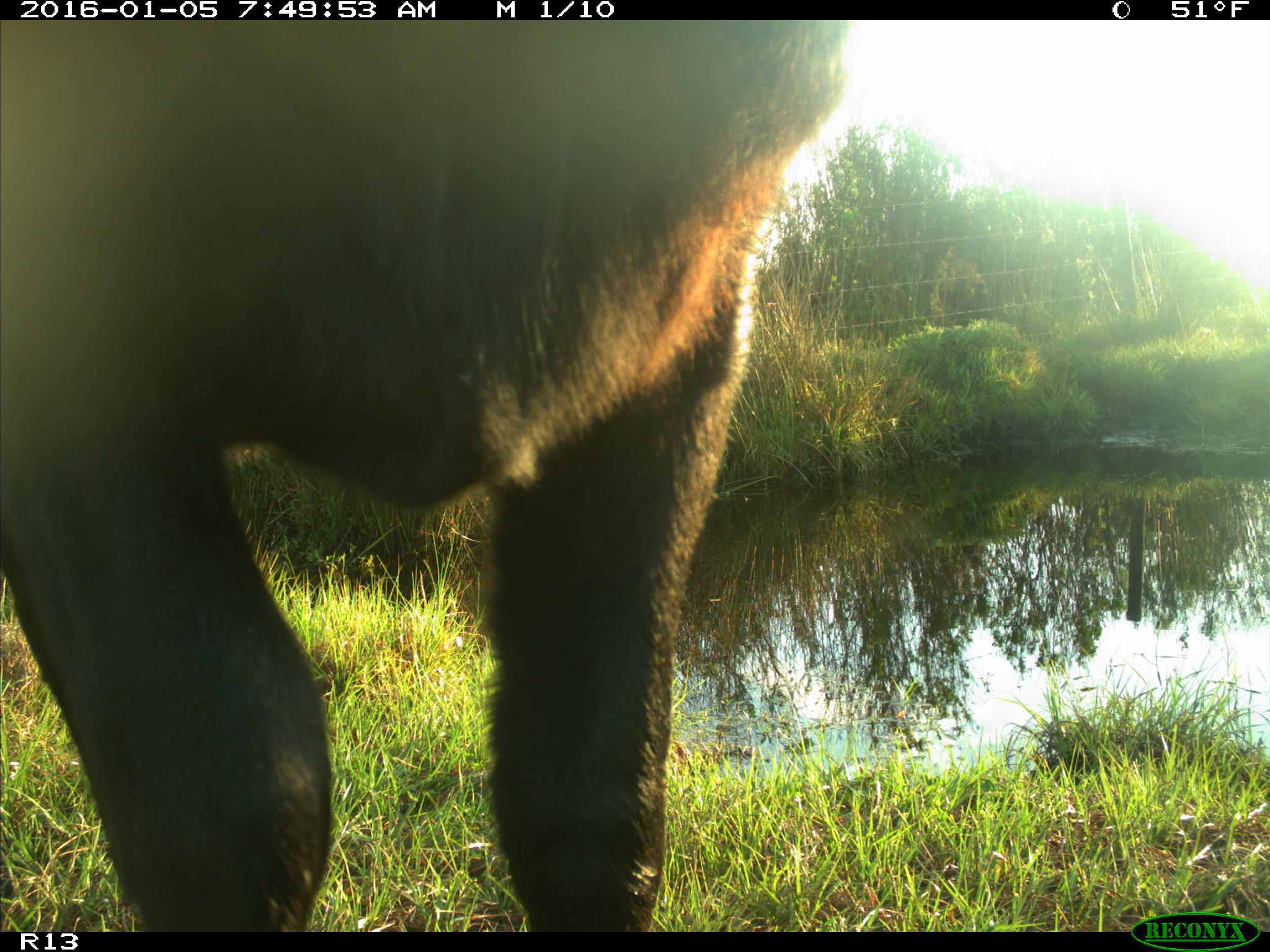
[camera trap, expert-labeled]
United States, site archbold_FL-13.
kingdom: Animalia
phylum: Chordata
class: Mammalia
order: Artiodactyla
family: Bovidae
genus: Bos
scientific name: Bos taurus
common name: domestic cow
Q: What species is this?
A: Bos taurus (domestic cow).